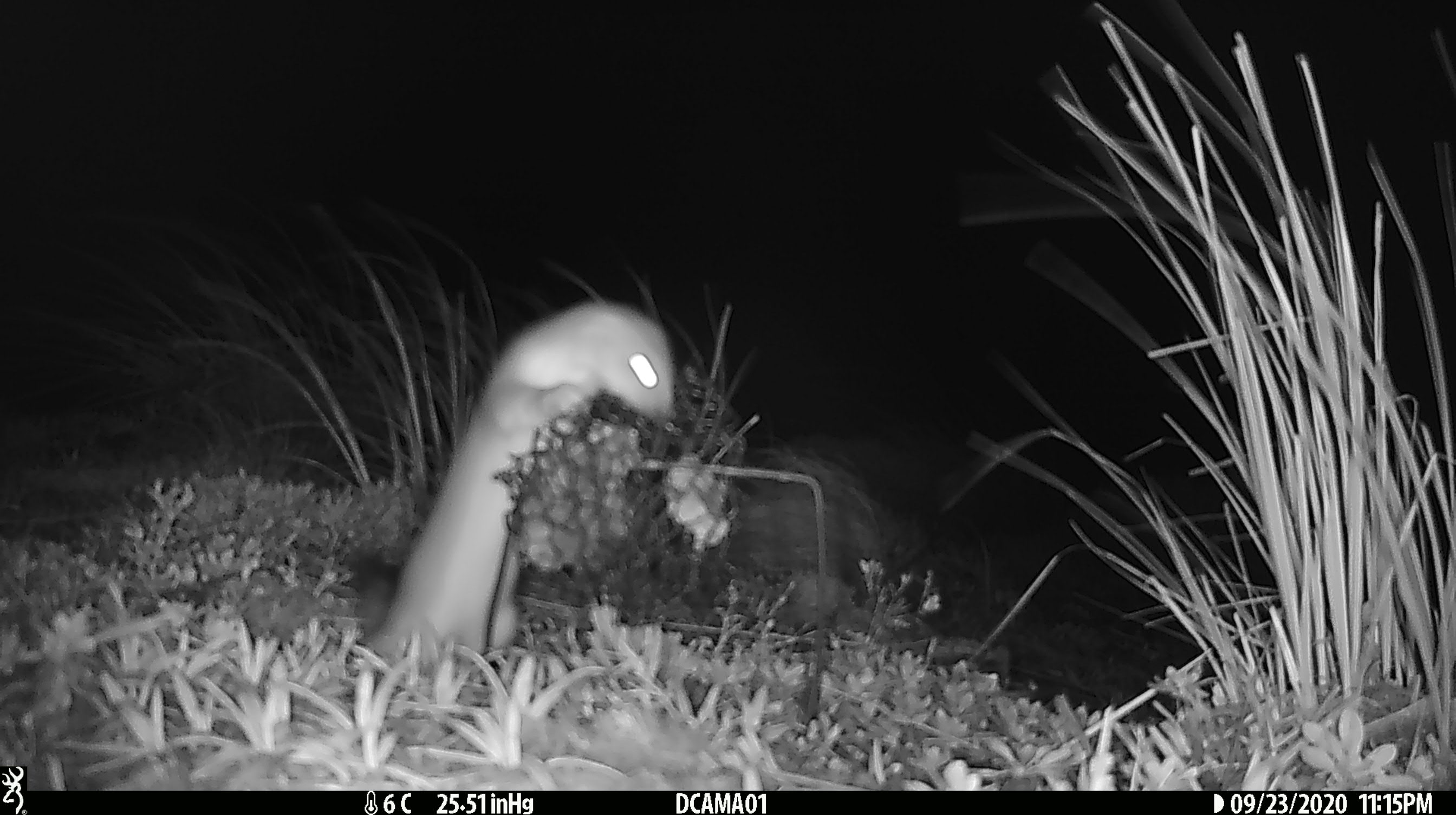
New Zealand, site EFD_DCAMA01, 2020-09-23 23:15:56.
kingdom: Animalia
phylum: Chordata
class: Mammalia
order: Carnivora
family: Mustelidae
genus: Mustela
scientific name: Mustela erminea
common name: stoat